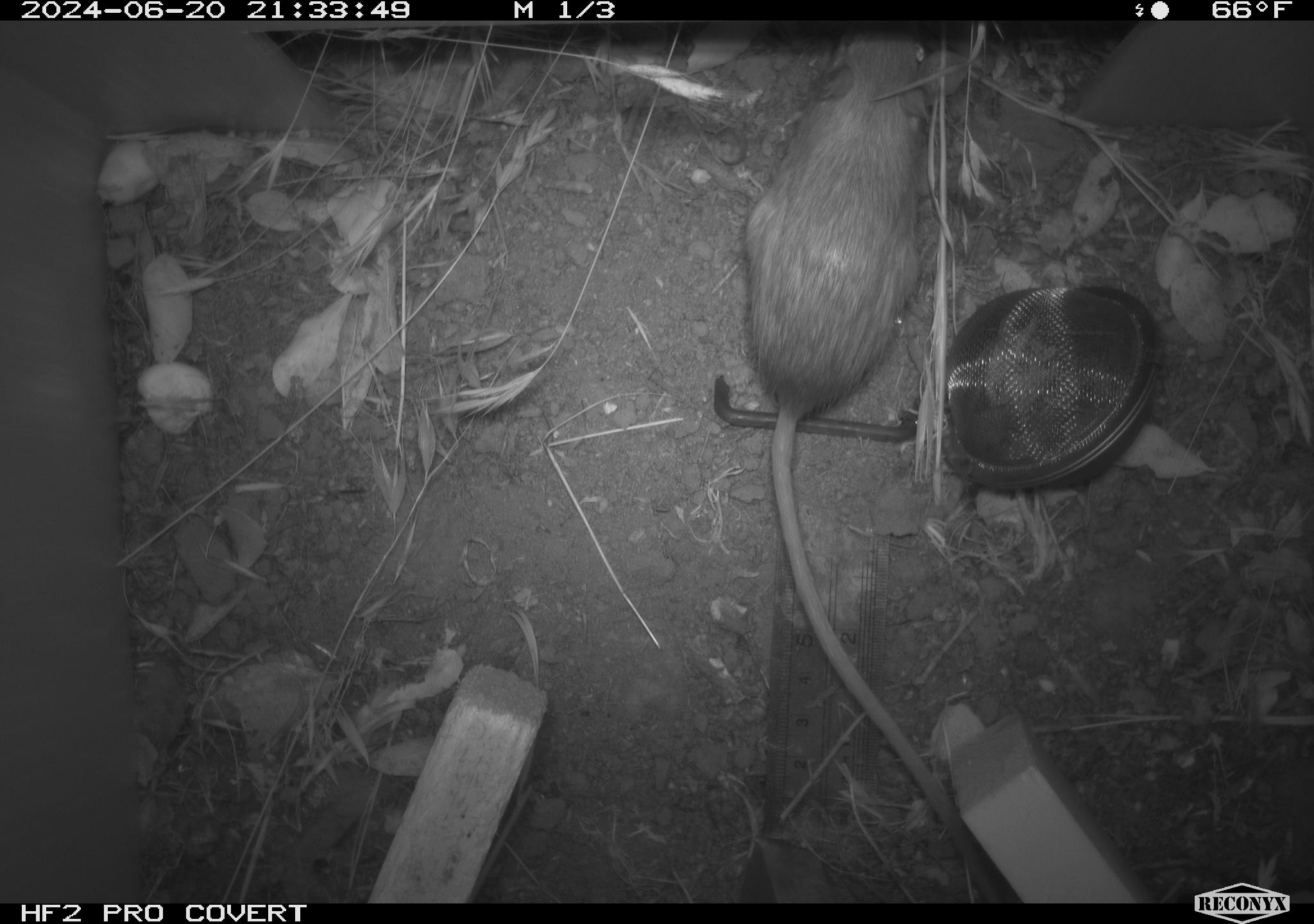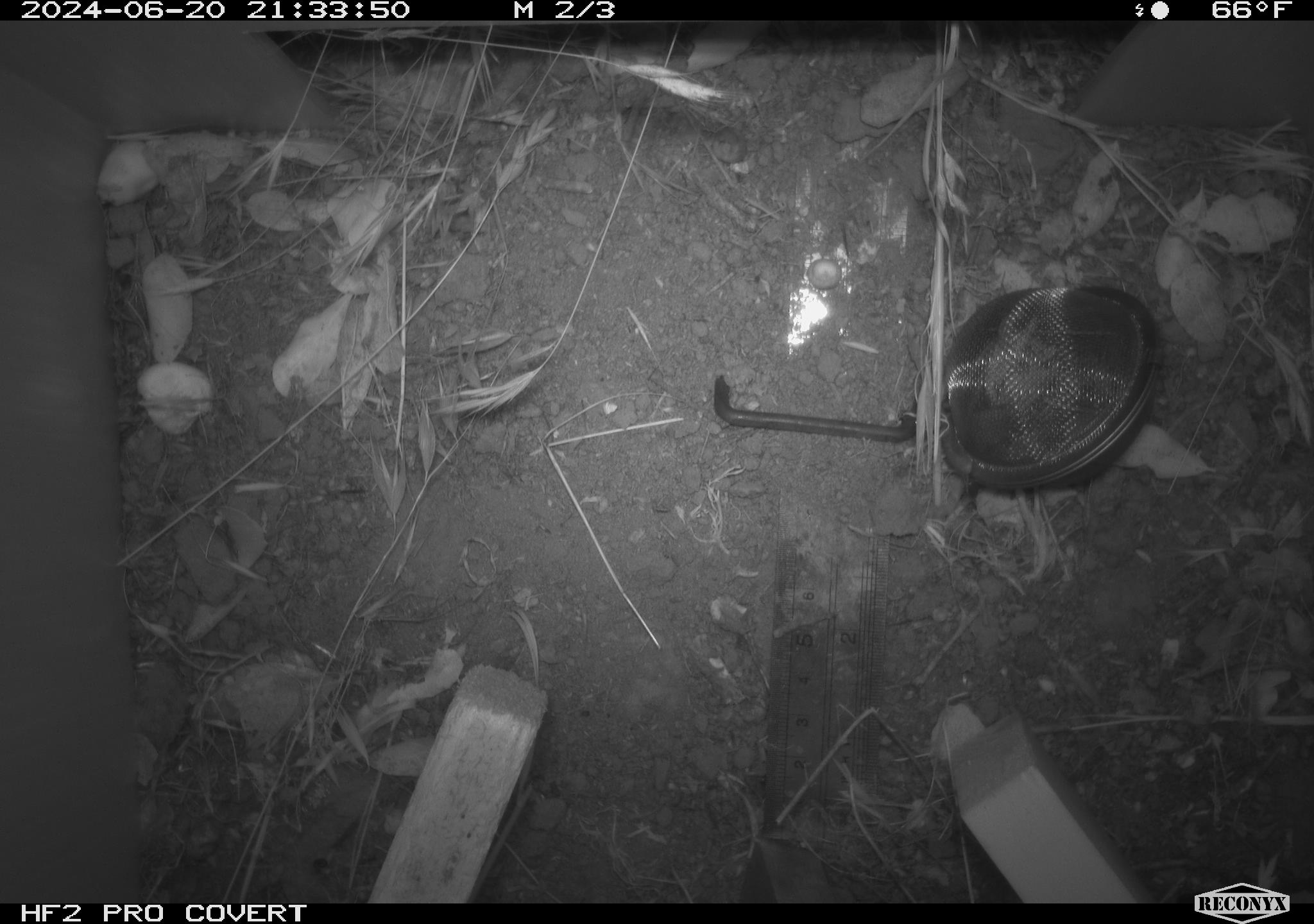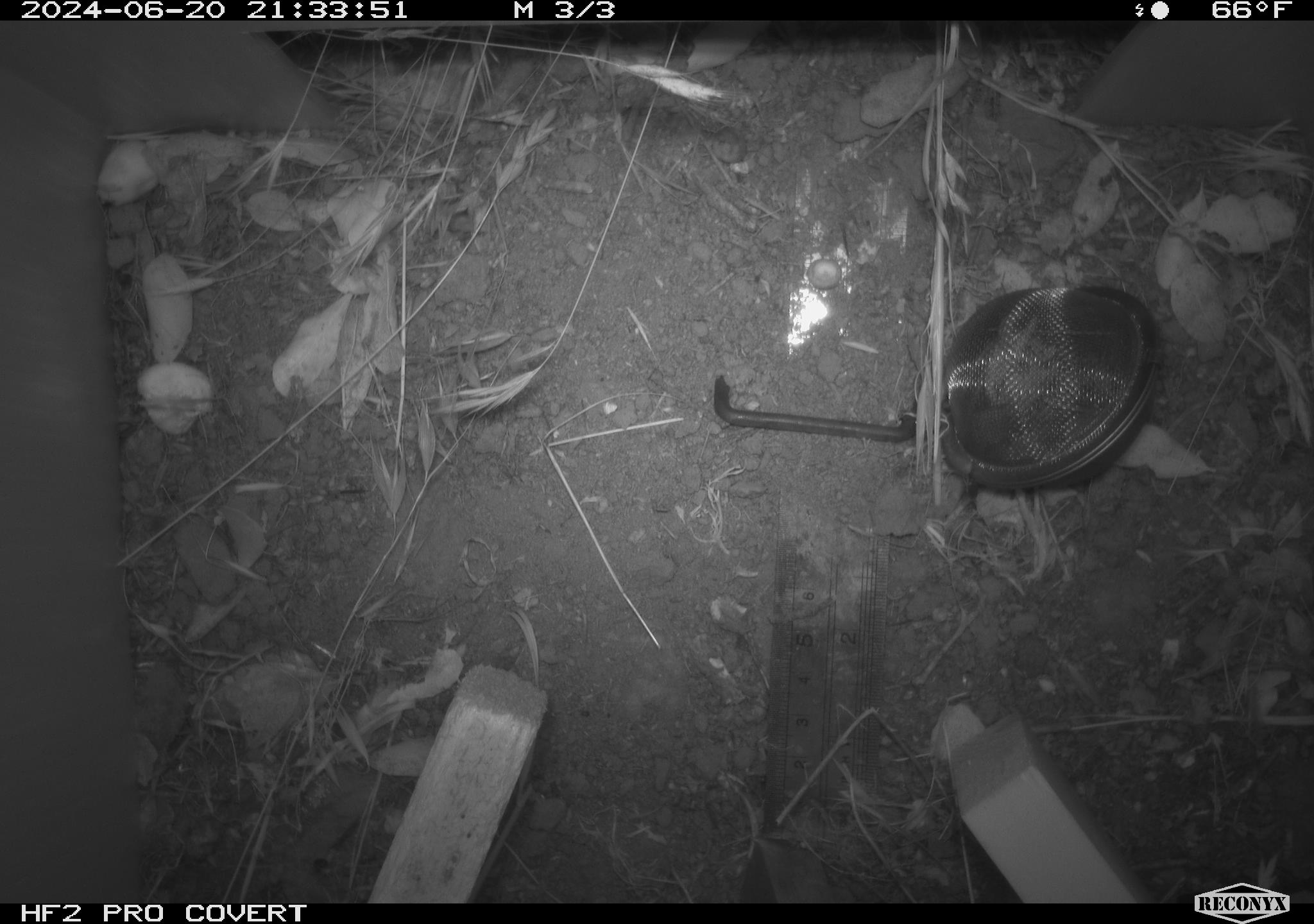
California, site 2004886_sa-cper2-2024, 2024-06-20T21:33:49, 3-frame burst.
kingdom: Animalia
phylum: Chordata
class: Mammalia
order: Rodentia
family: Heteromyidae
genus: Dipodomys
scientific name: Dipodomys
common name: kangaroo rats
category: dipodomys species